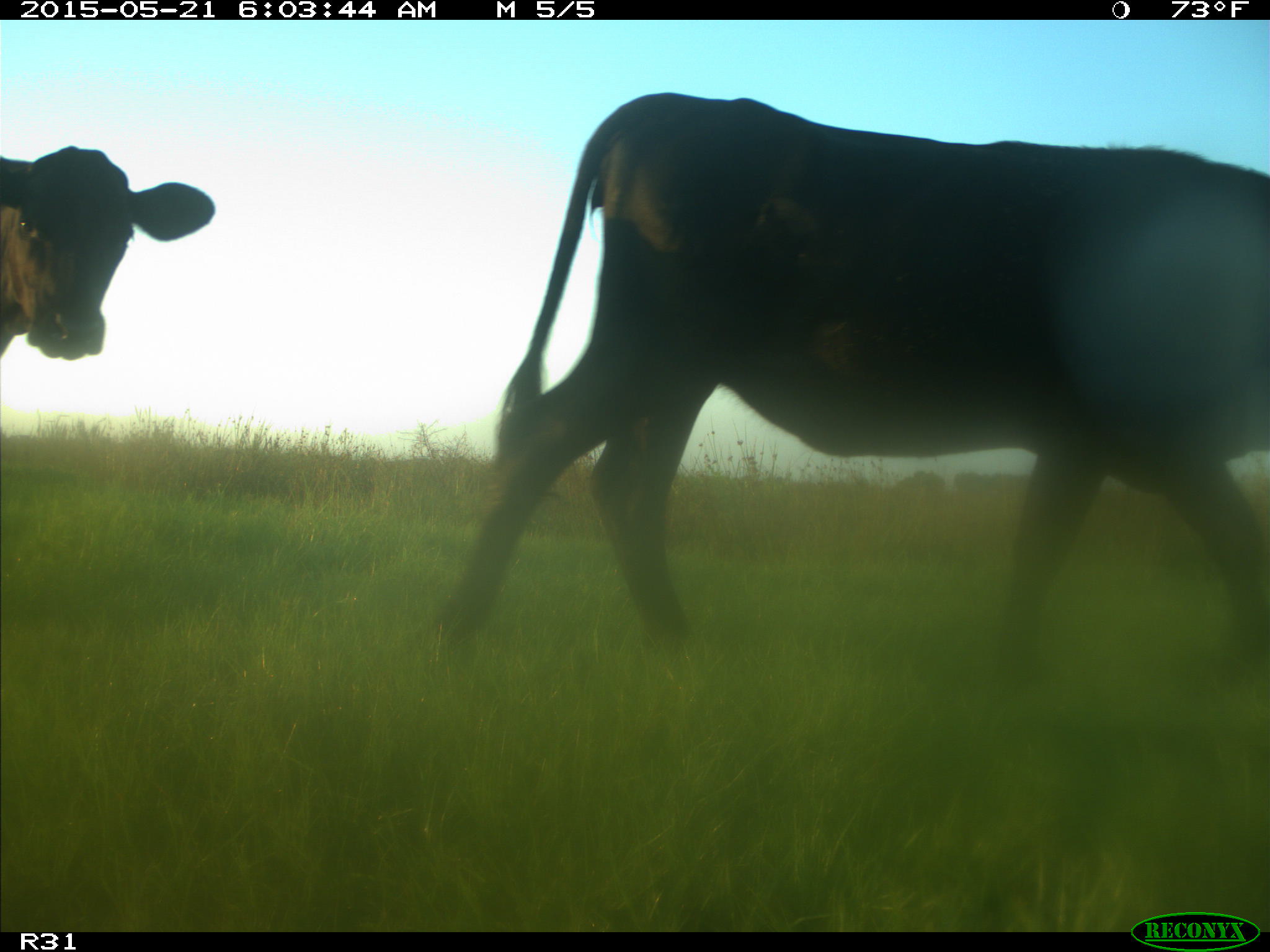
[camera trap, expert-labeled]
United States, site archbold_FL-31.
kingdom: Animalia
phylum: Chordata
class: Mammalia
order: Artiodactyla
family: Bovidae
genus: Bos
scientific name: Bos taurus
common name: domestic cow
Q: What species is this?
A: Bos taurus (domestic cow).